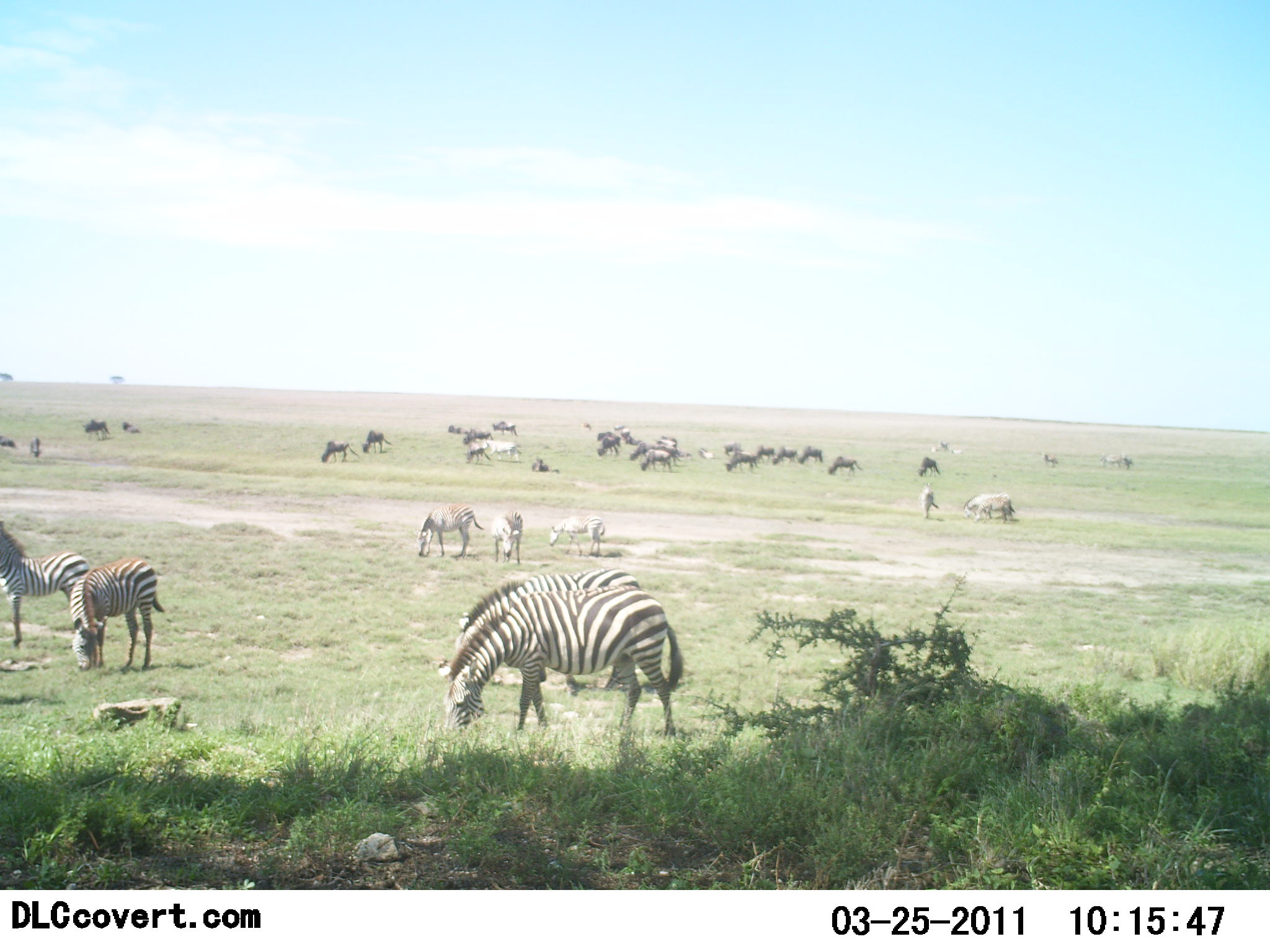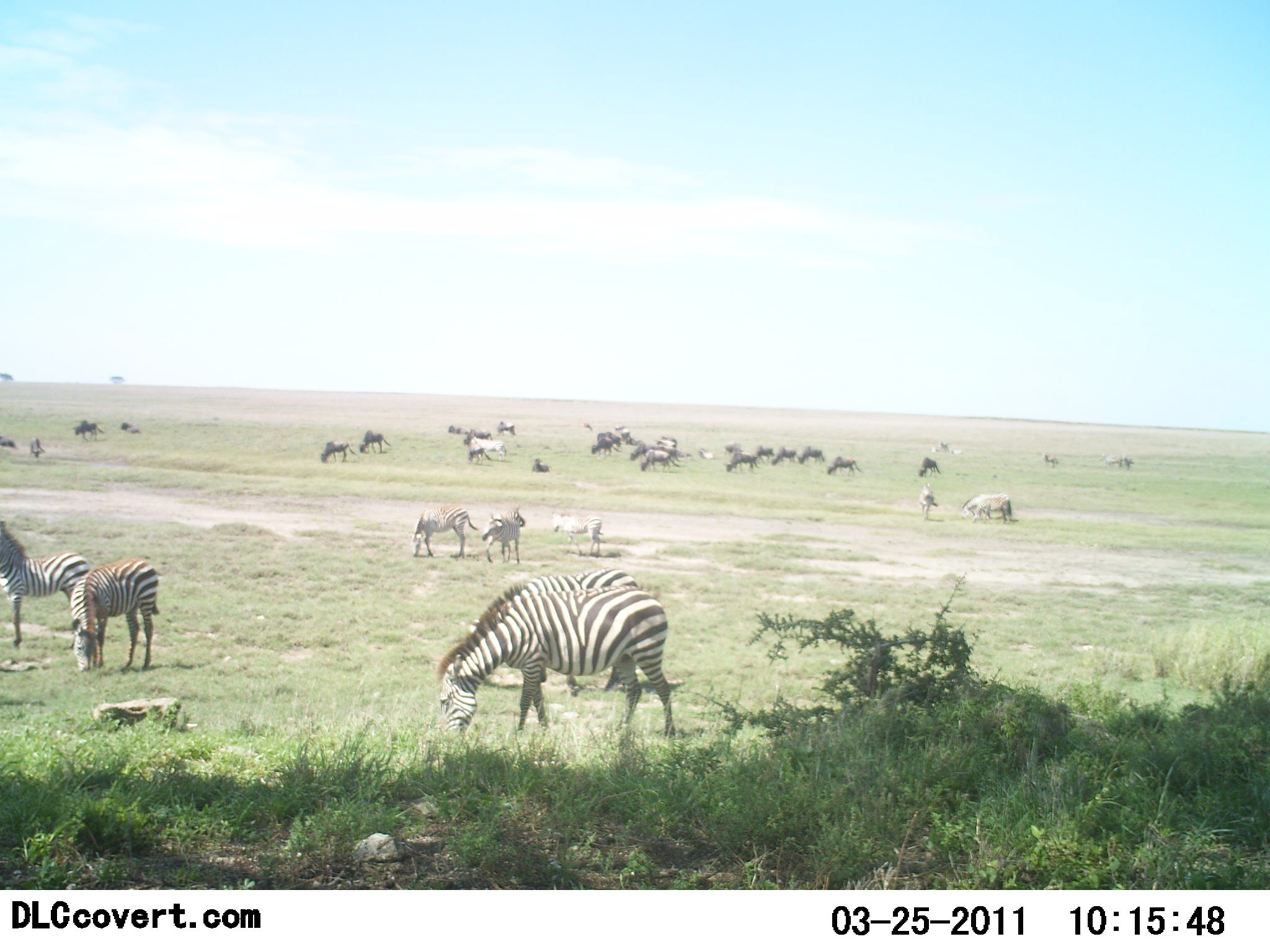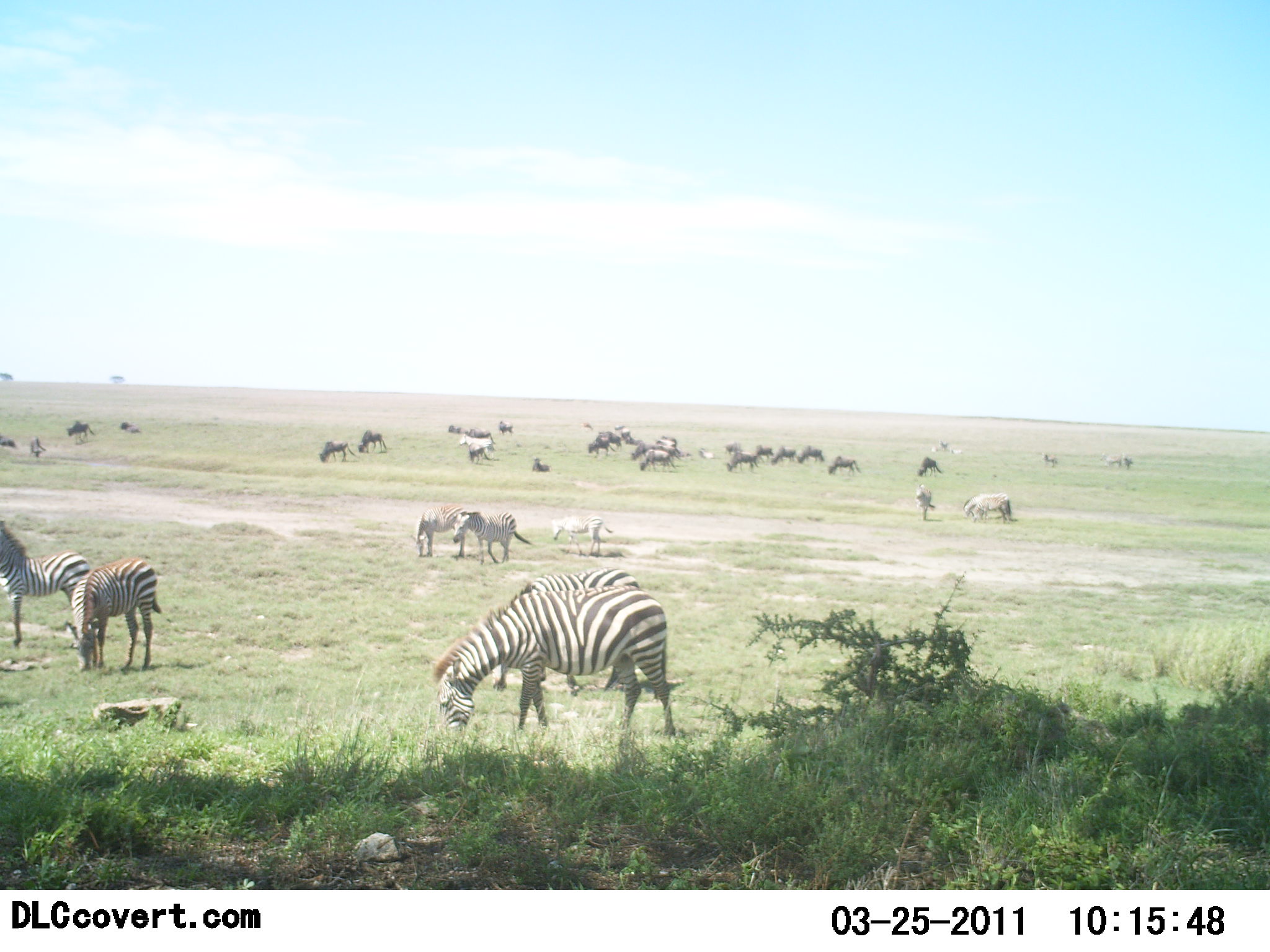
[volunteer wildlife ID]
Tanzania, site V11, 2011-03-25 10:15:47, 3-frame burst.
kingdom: Animalia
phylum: Chordata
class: Mammalia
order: Artiodactyla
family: Bovidae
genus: Connochaetes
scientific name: Connochaetes taurinus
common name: blue wildebeest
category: wildebeest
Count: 11-50.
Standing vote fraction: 46%.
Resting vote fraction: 0%.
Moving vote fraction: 23%.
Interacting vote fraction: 0%.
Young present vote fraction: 0%.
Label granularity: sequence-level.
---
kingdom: Animalia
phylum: Chordata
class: Mammalia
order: Perissodactyla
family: Equidae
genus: Equus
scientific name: Equus quagga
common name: plains zebra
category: zebra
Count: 11-50.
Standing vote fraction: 56%.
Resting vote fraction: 11%.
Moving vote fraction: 22%.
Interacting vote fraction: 0%.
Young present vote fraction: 11%.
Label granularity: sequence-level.